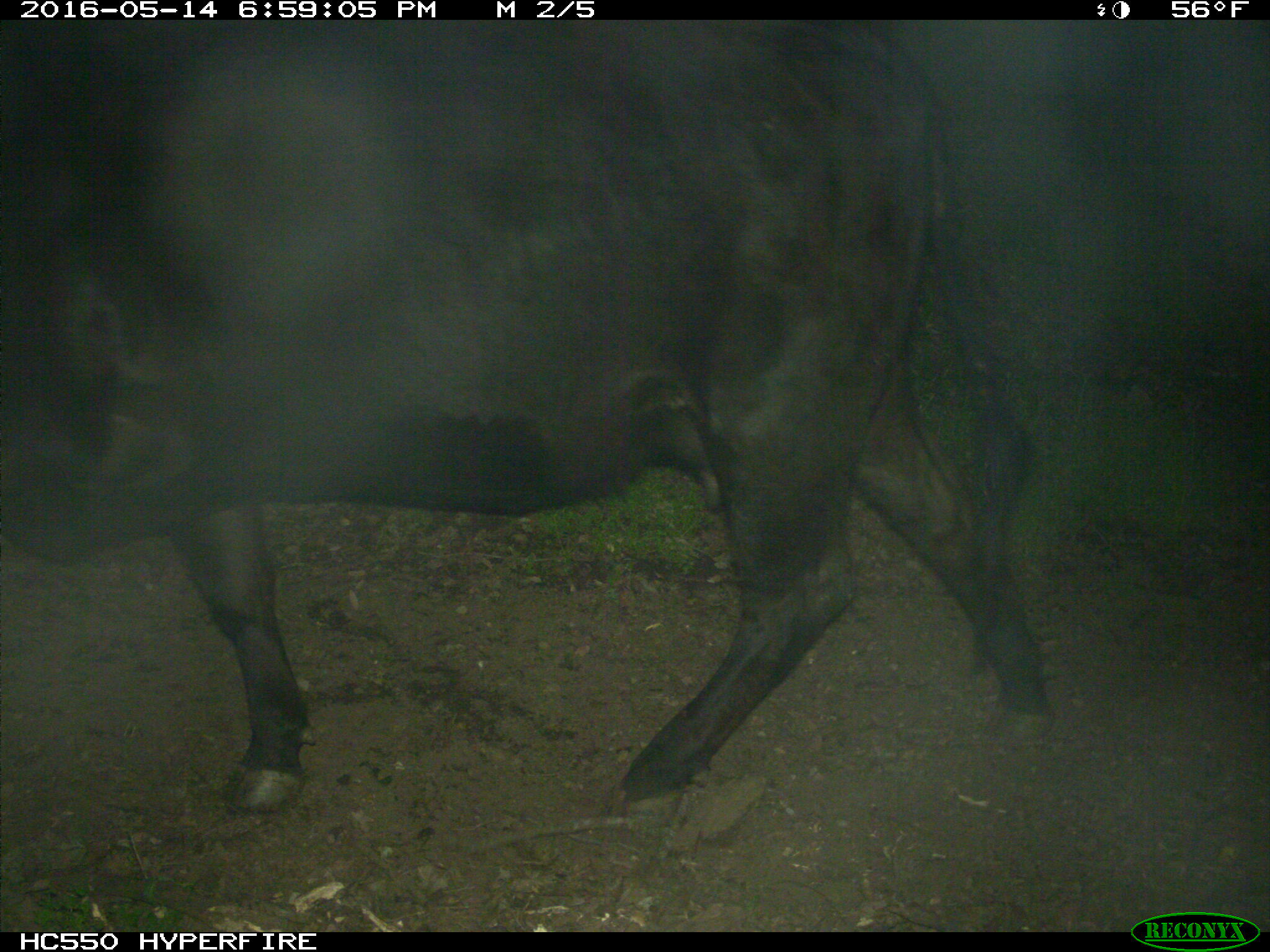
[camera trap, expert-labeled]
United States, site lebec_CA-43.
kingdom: Animalia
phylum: Chordata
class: Mammalia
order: Artiodactyla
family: Bovidae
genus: Bos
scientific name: Bos taurus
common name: domestic cow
Bos taurus (domestic cow).